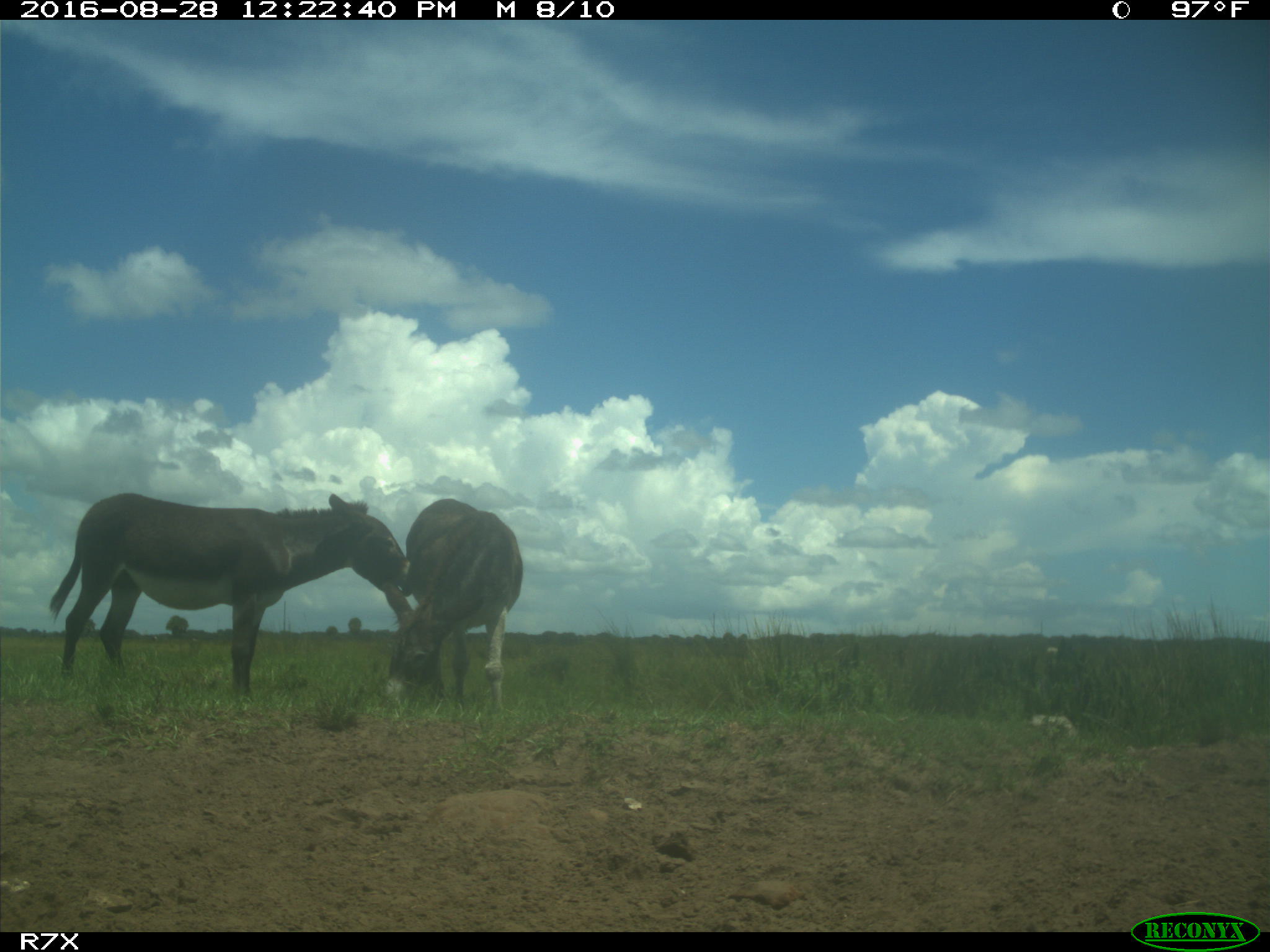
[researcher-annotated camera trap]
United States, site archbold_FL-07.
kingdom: Animalia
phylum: Chordata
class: Mammalia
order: Perissodactyla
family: Equidae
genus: Equus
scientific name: Equus africanus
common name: african wild ass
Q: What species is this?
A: Equus africanus (african wild ass).